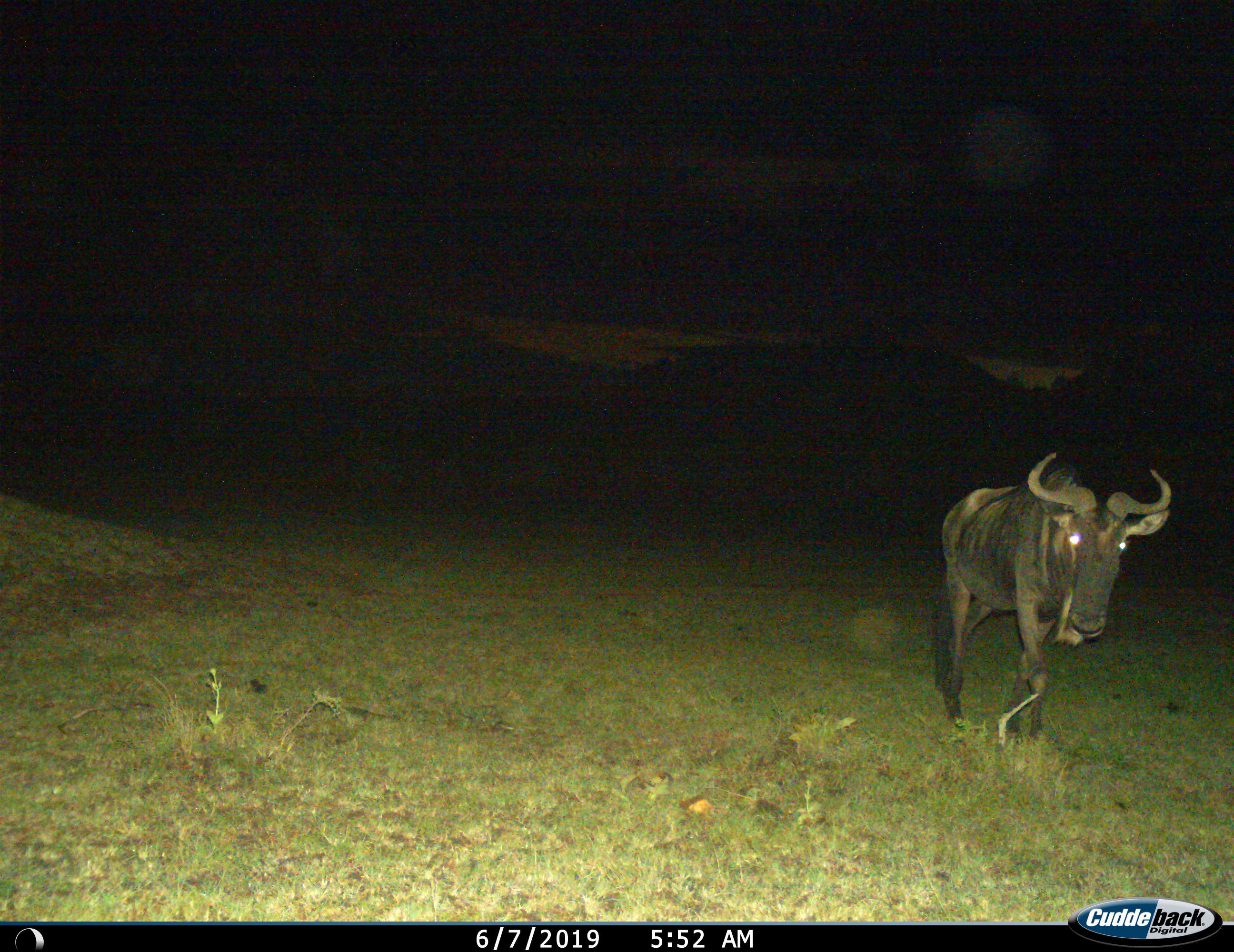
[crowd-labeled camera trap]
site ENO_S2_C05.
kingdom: Animalia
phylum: Chordata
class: Mammalia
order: Artiodactyla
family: Bovidae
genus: Connochaetes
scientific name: Connochaetes taurinus taurinus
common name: blue wildebeest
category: wildebeestblue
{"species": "wildebeestblue (blue wildebeest) (Connochaetes taurinus taurinus)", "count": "1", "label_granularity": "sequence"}